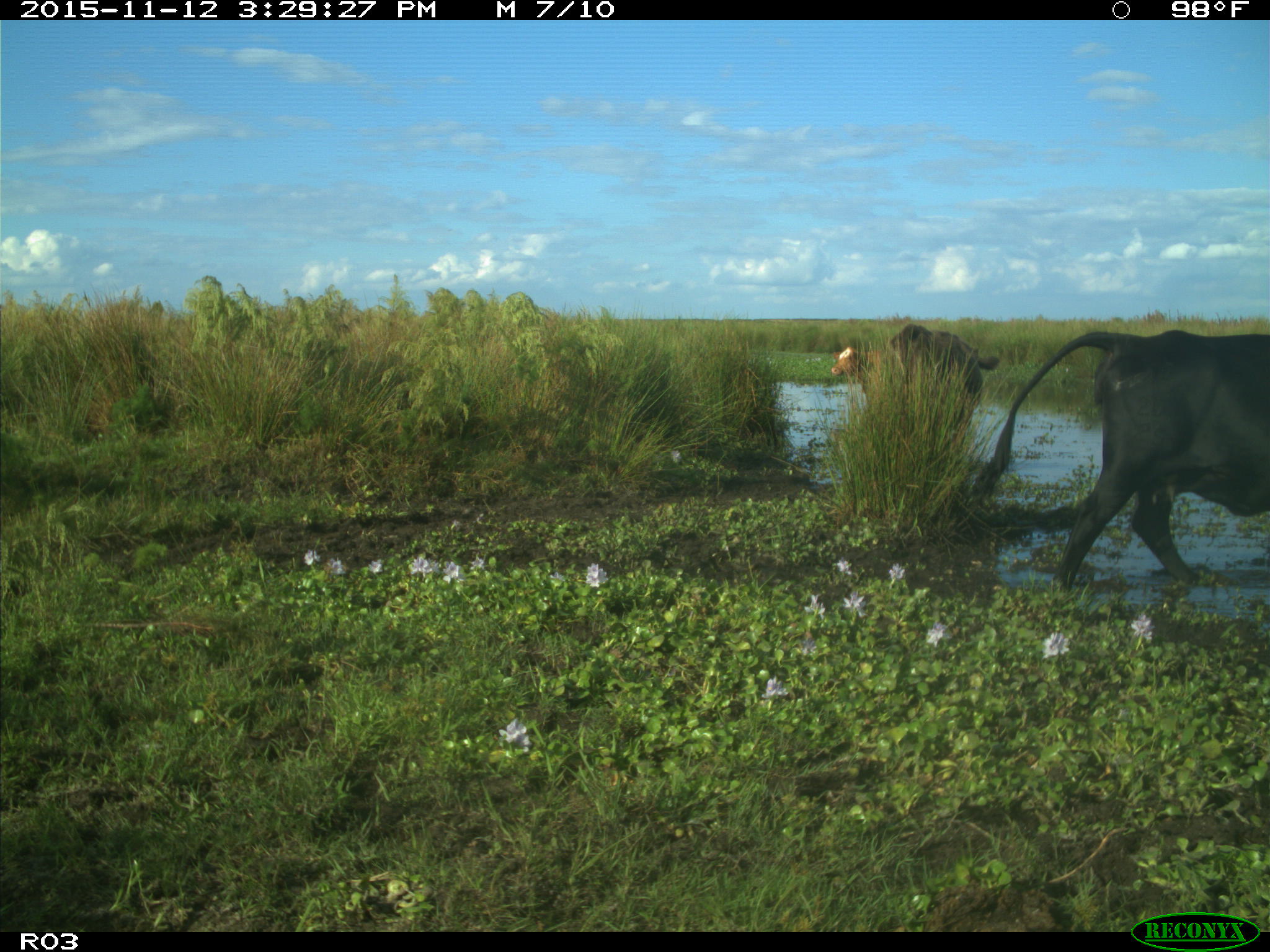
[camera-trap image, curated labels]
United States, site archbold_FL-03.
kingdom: Animalia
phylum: Chordata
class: Mammalia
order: Artiodactyla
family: Bovidae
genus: Bos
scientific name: Bos taurus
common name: domestic cow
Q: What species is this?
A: Bos taurus (domestic cow).